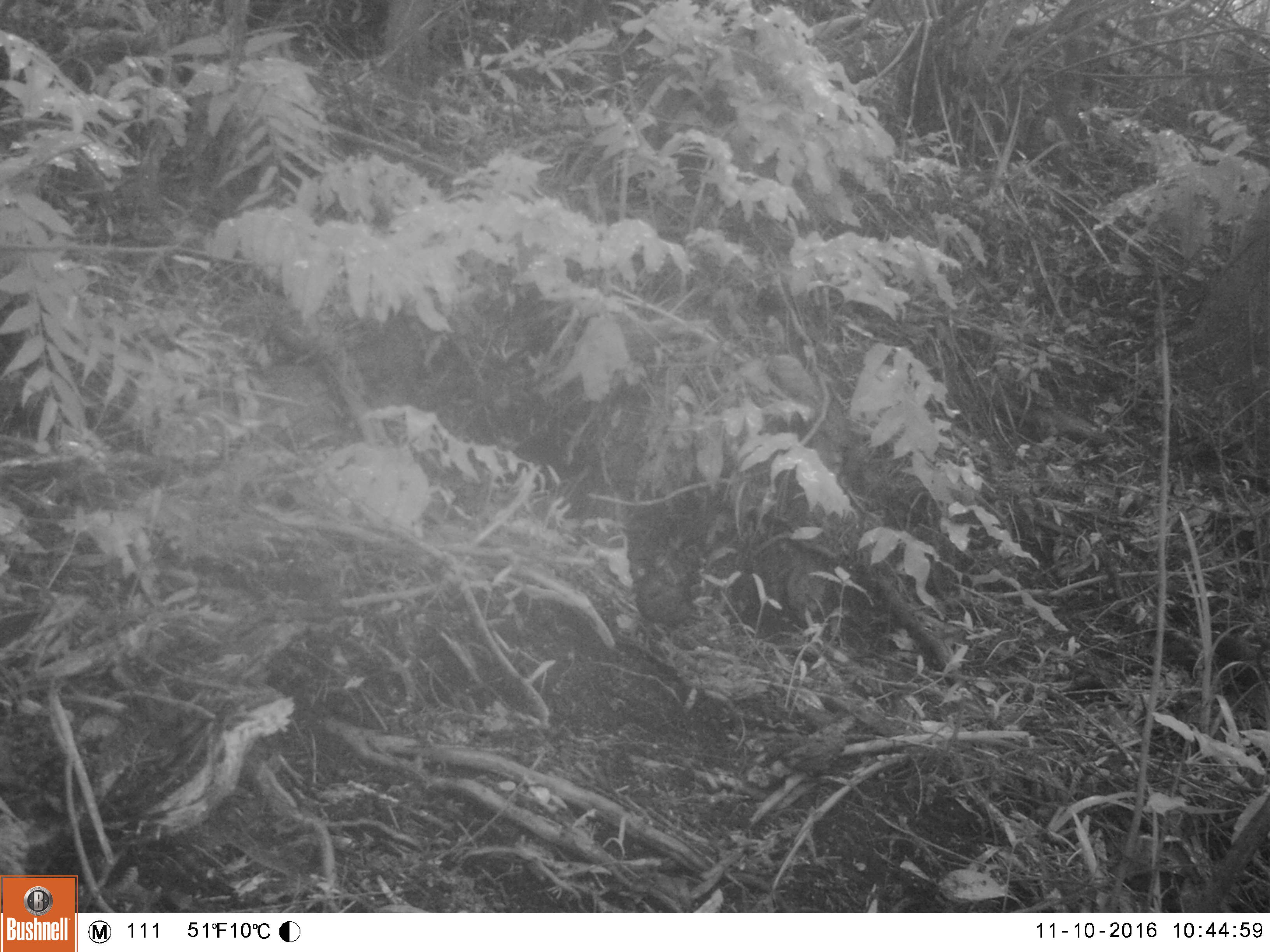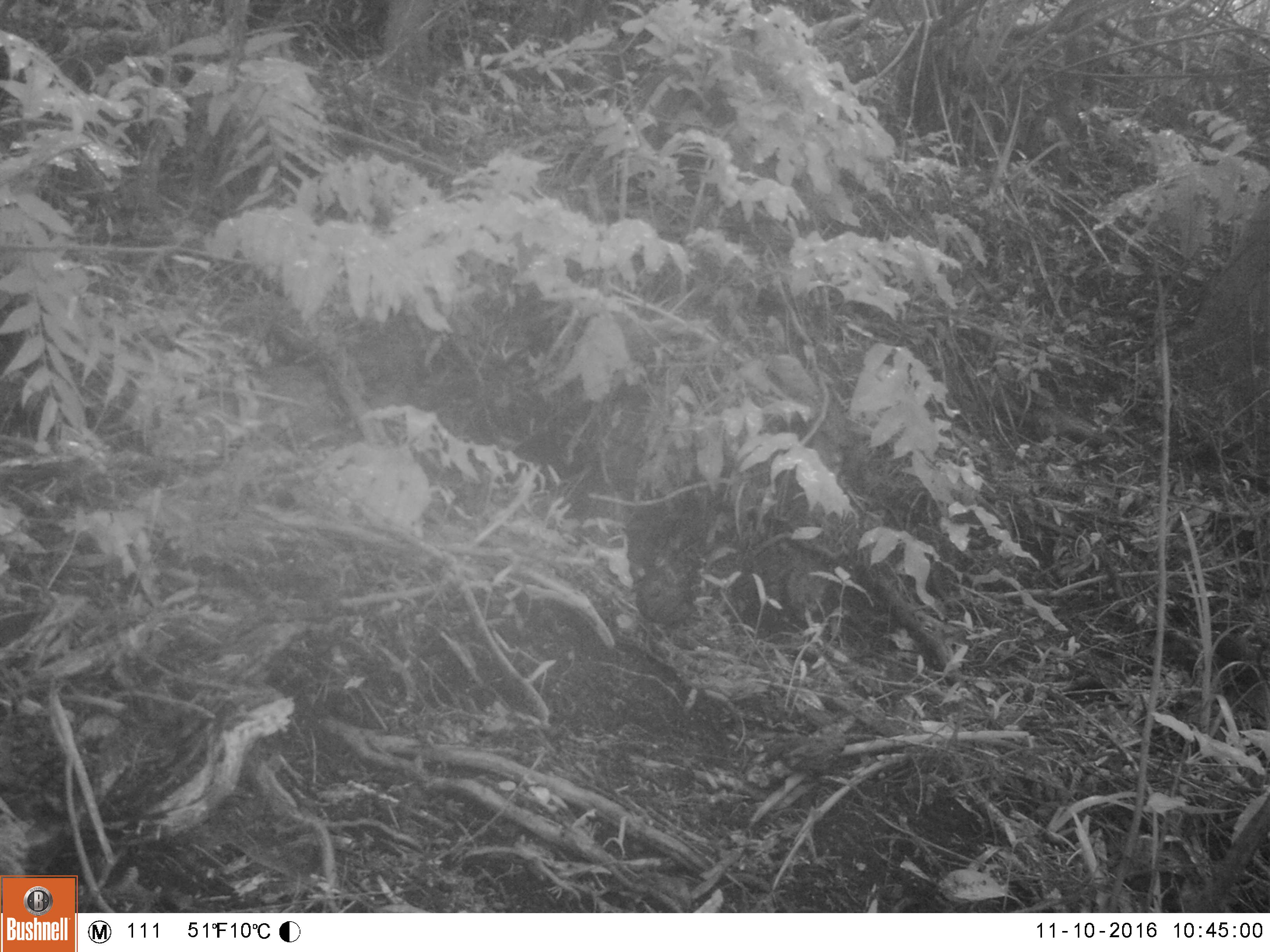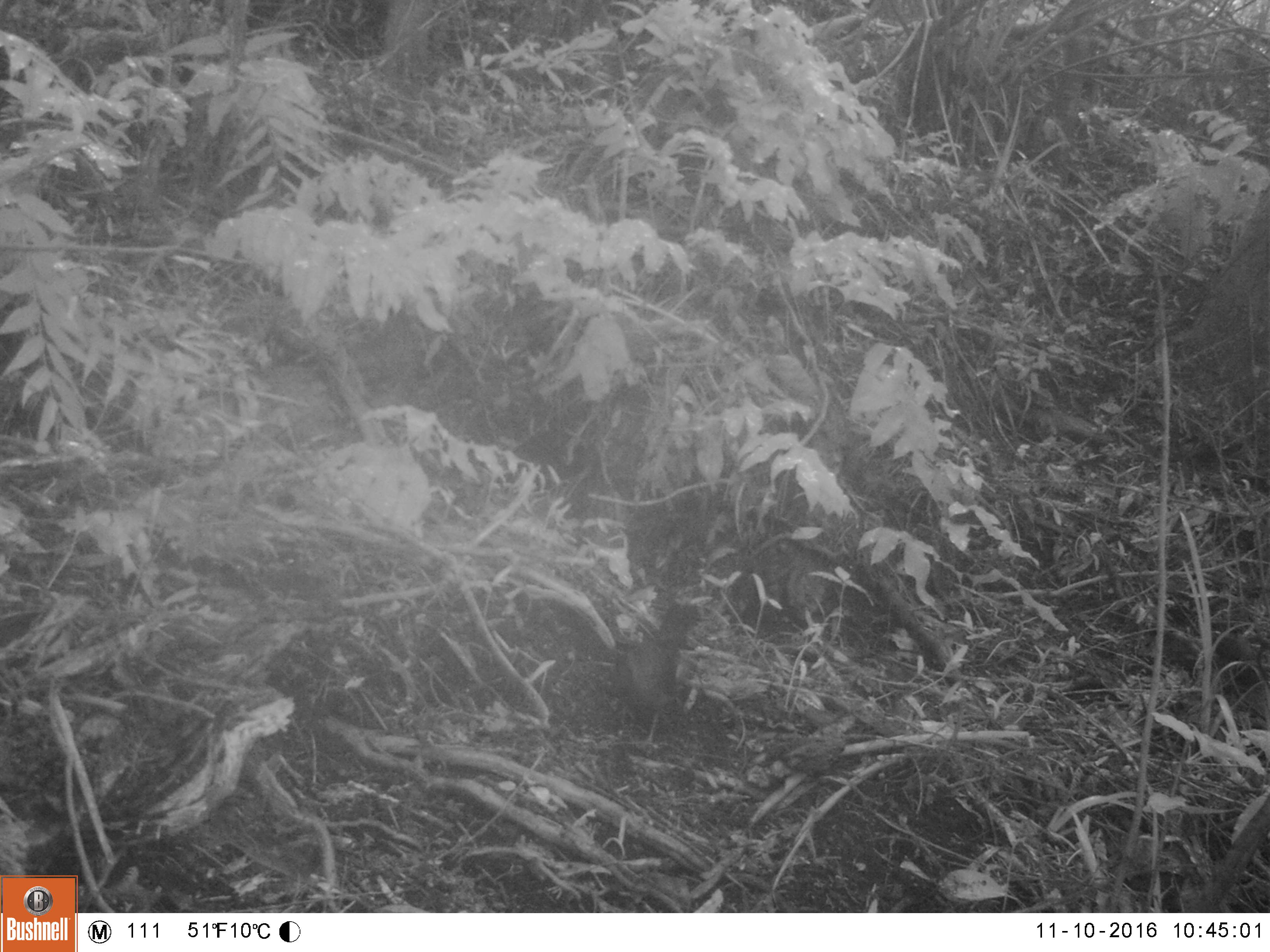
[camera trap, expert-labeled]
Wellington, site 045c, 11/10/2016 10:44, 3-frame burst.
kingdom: Animalia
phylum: Chordata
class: Aves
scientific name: Aves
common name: bird